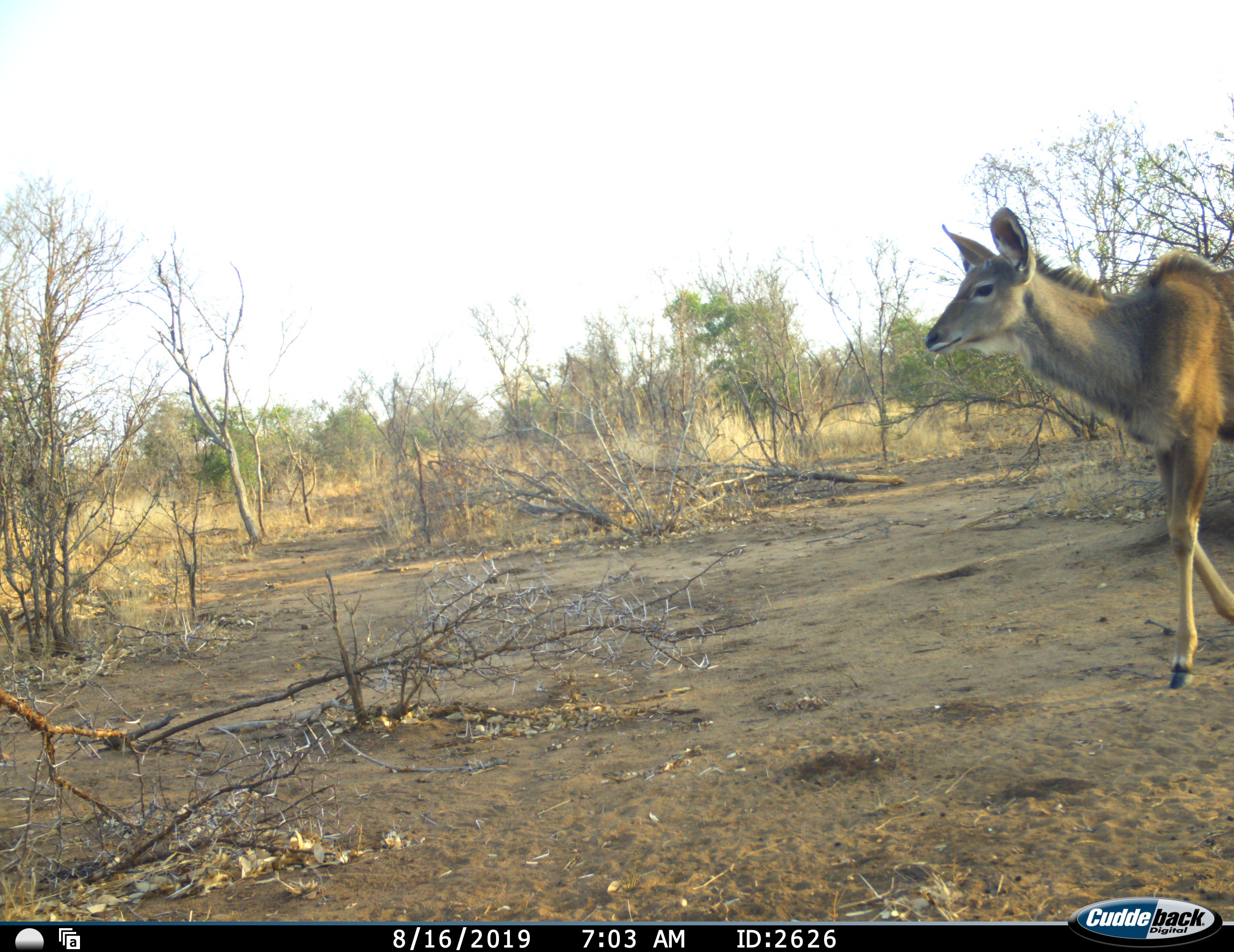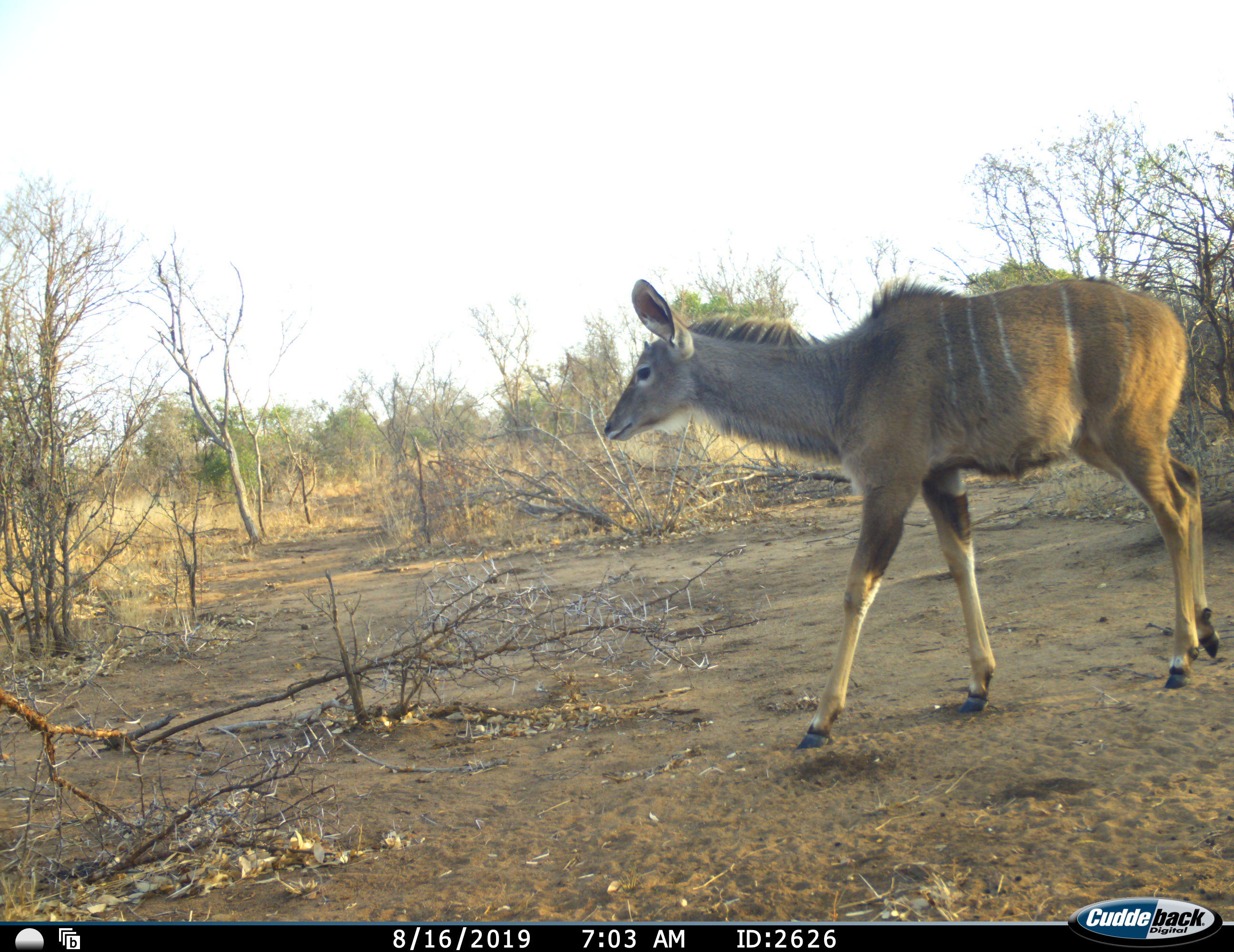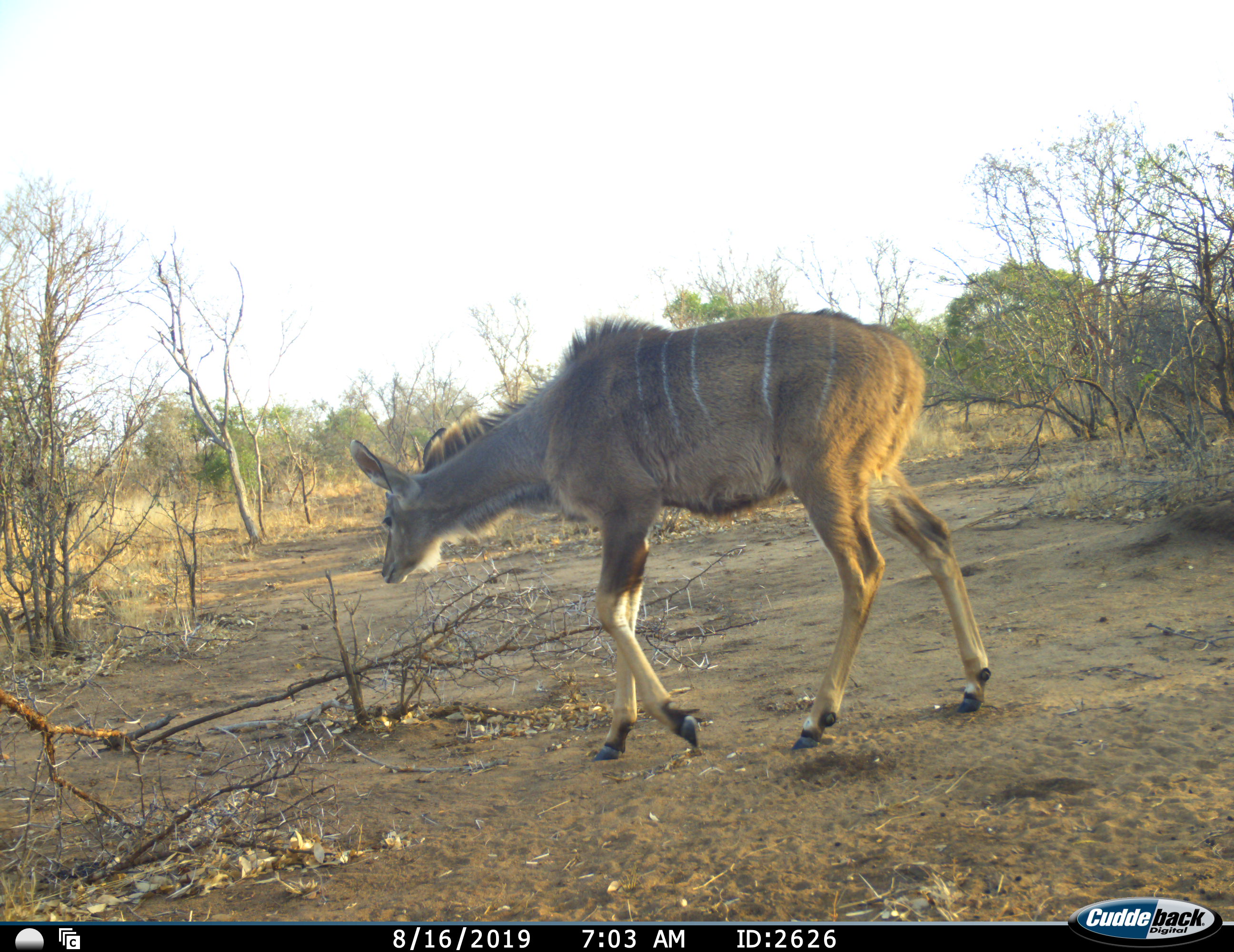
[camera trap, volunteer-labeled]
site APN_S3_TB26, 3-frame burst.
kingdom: Animalia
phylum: Chordata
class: Mammalia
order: Artiodactyla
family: Bovidae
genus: Tragelaphus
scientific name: Tragelaphus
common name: kudu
Kudu (Tragelaphus), count 1. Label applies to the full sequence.